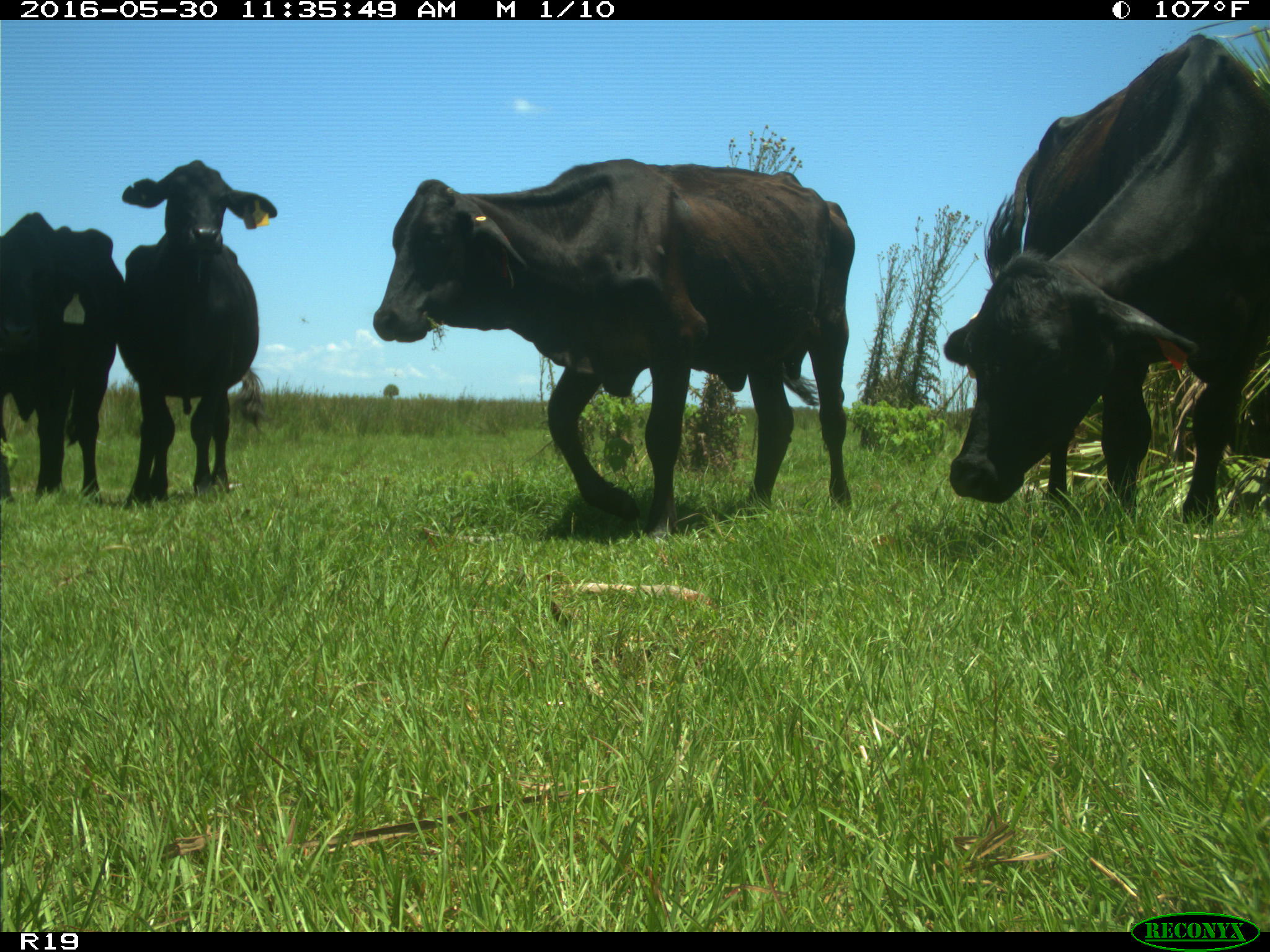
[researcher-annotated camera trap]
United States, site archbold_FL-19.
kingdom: Animalia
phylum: Chordata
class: Mammalia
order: Artiodactyla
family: Bovidae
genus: Bos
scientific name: Bos taurus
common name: domestic cow